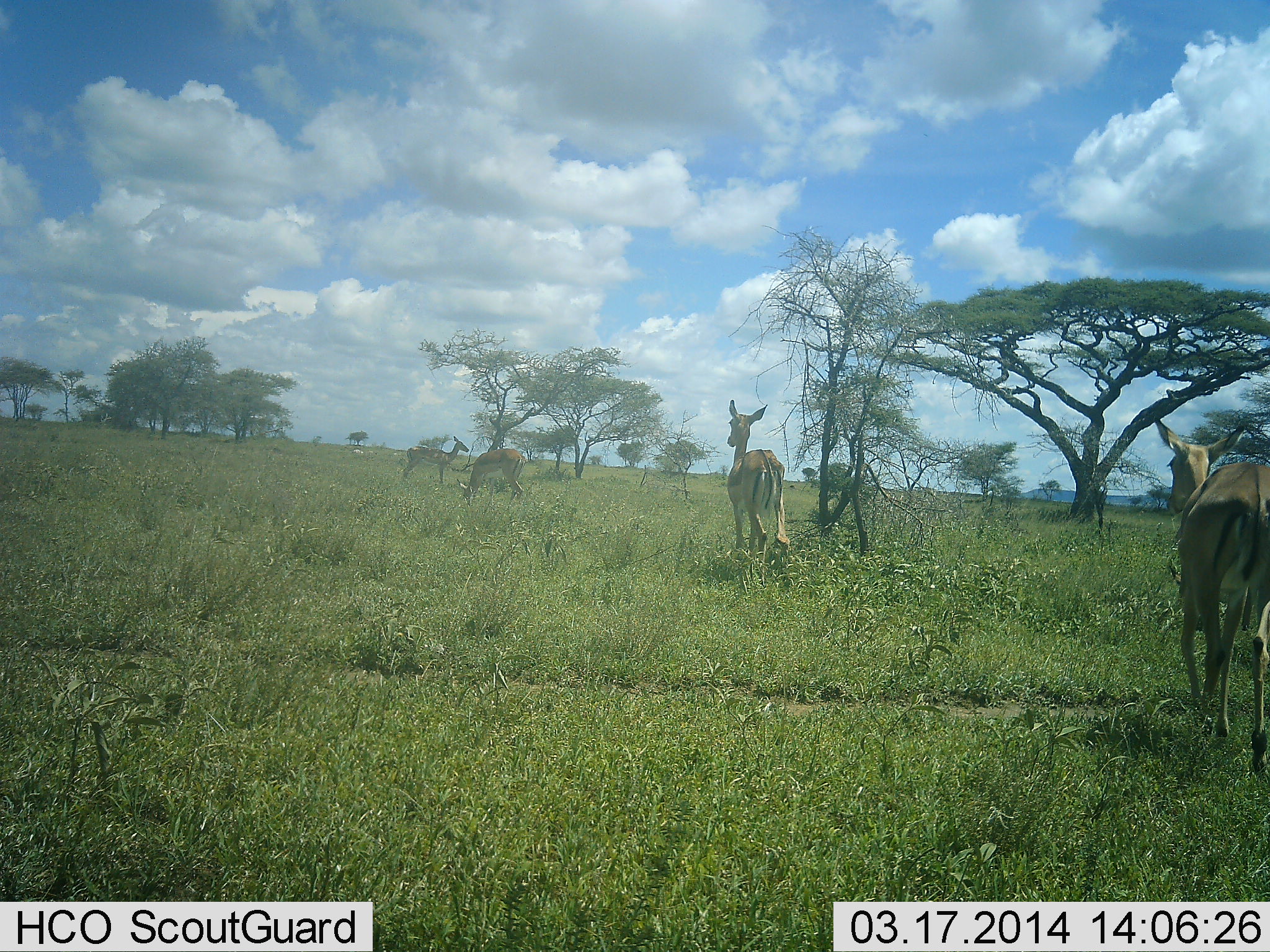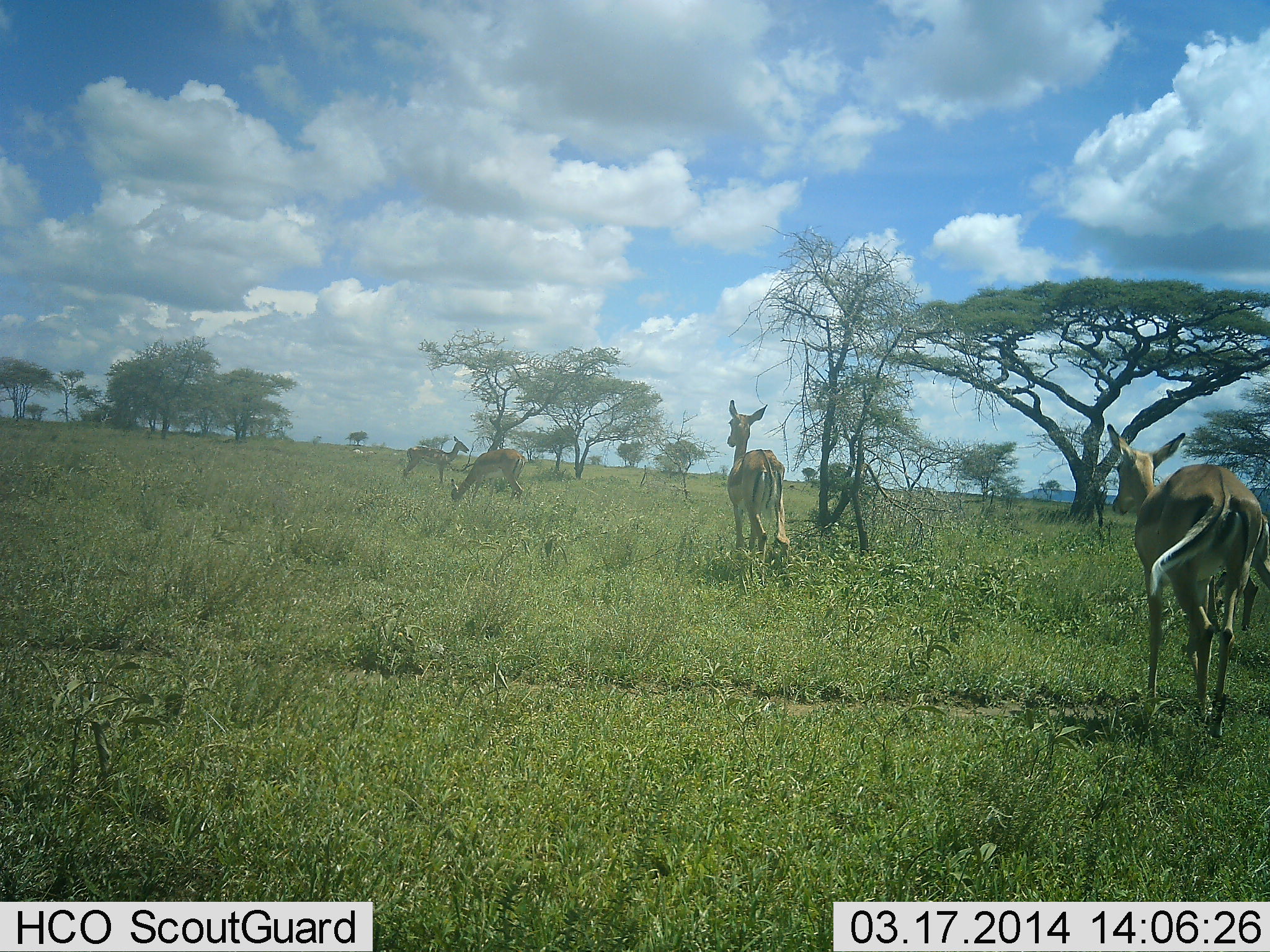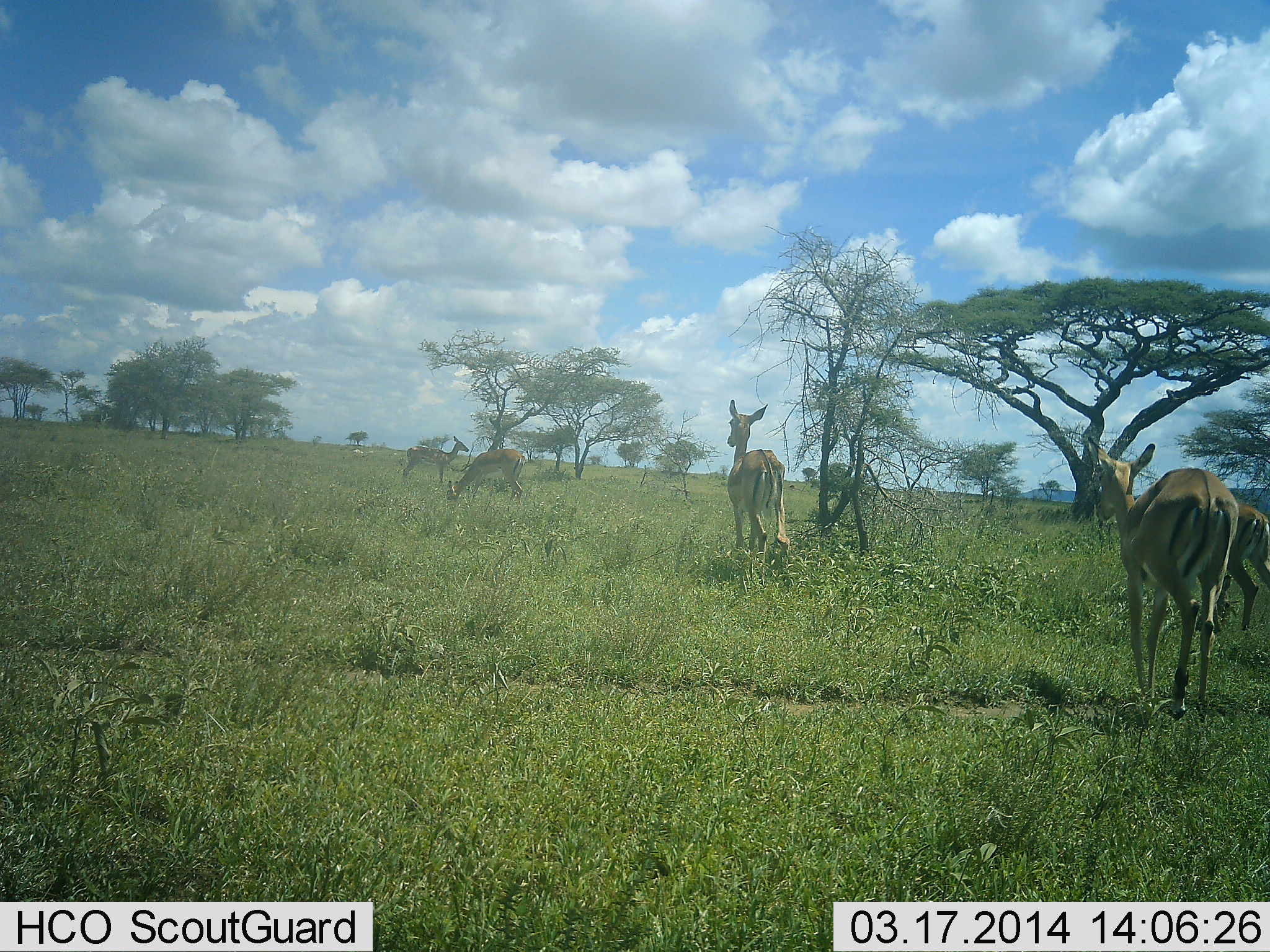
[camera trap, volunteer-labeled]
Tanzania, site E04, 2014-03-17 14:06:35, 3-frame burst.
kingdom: Animalia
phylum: Chordata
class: Mammalia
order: Artiodactyla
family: Bovidae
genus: Aepyceros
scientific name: Aepyceros melampus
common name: impala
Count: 5.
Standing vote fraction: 80%.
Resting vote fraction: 0%.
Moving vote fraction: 60%.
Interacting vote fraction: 0%.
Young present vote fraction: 0%.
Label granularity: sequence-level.